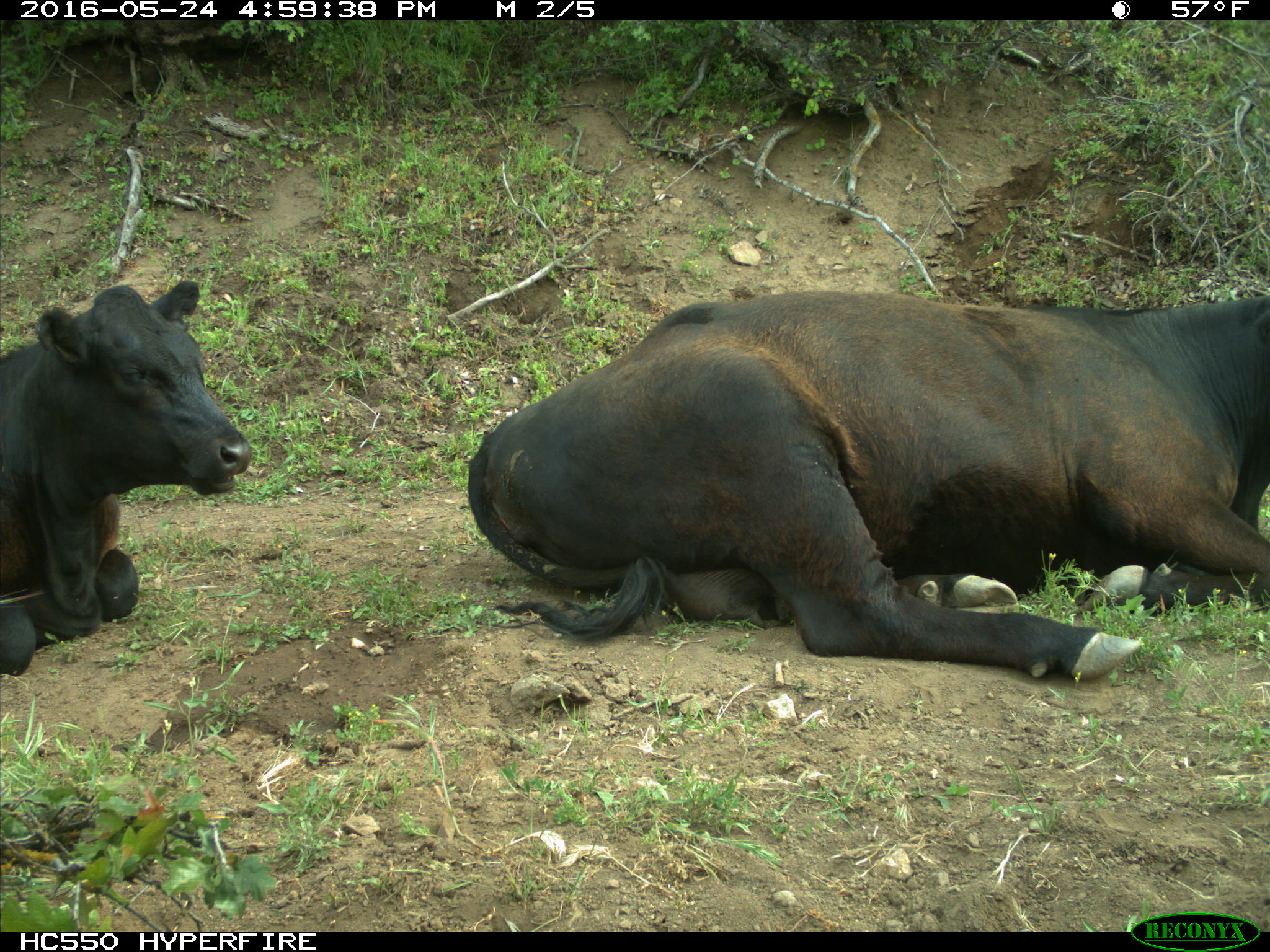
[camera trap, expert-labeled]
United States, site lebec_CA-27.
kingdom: Animalia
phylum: Chordata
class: Mammalia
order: Artiodactyla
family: Bovidae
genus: Bos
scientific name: Bos taurus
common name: domestic cow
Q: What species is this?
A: Bos taurus (domestic cow).